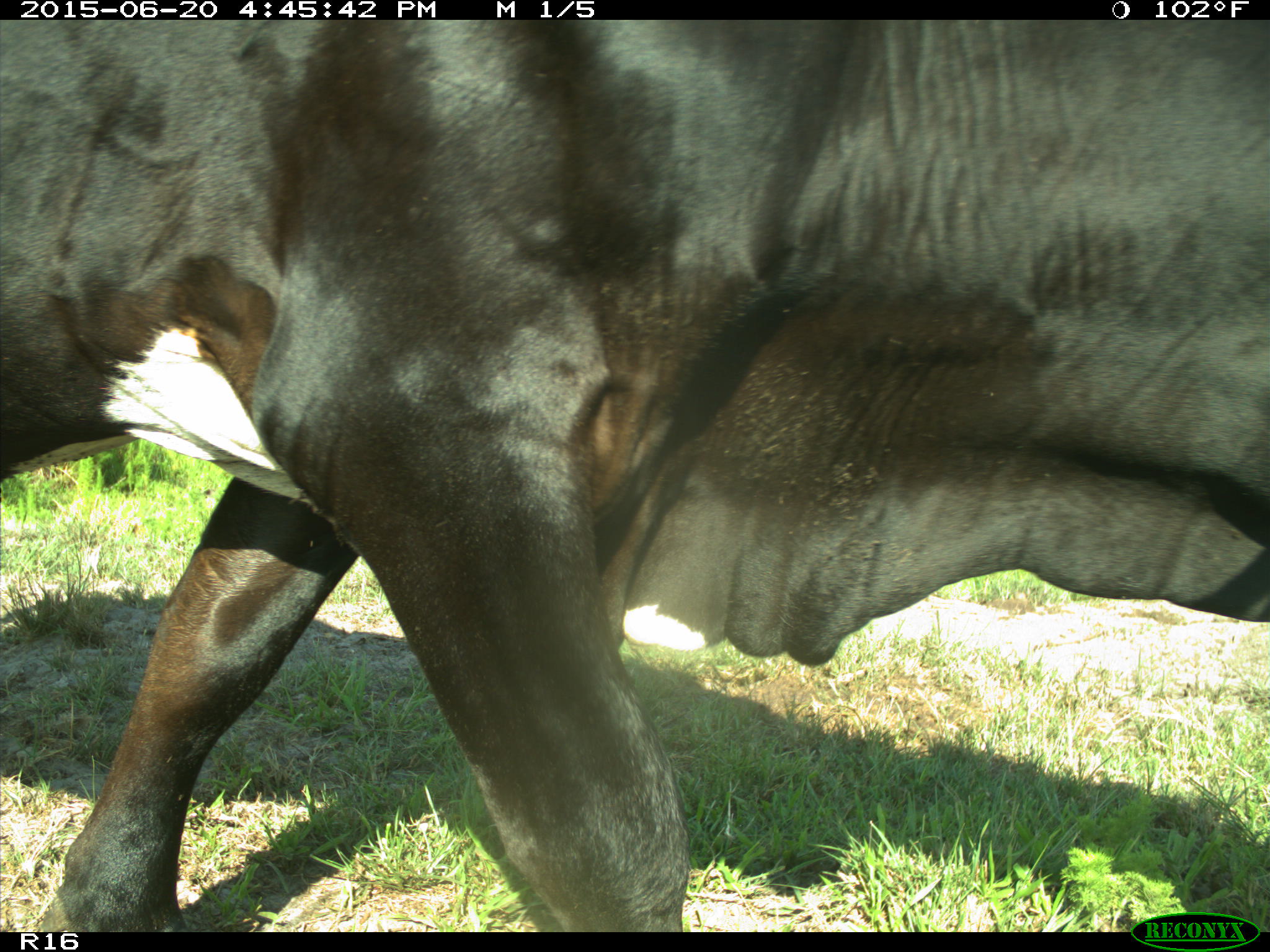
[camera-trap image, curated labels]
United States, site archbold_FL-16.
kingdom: Animalia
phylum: Chordata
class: Mammalia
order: Artiodactyla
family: Bovidae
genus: Bos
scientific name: Bos taurus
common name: domestic cow